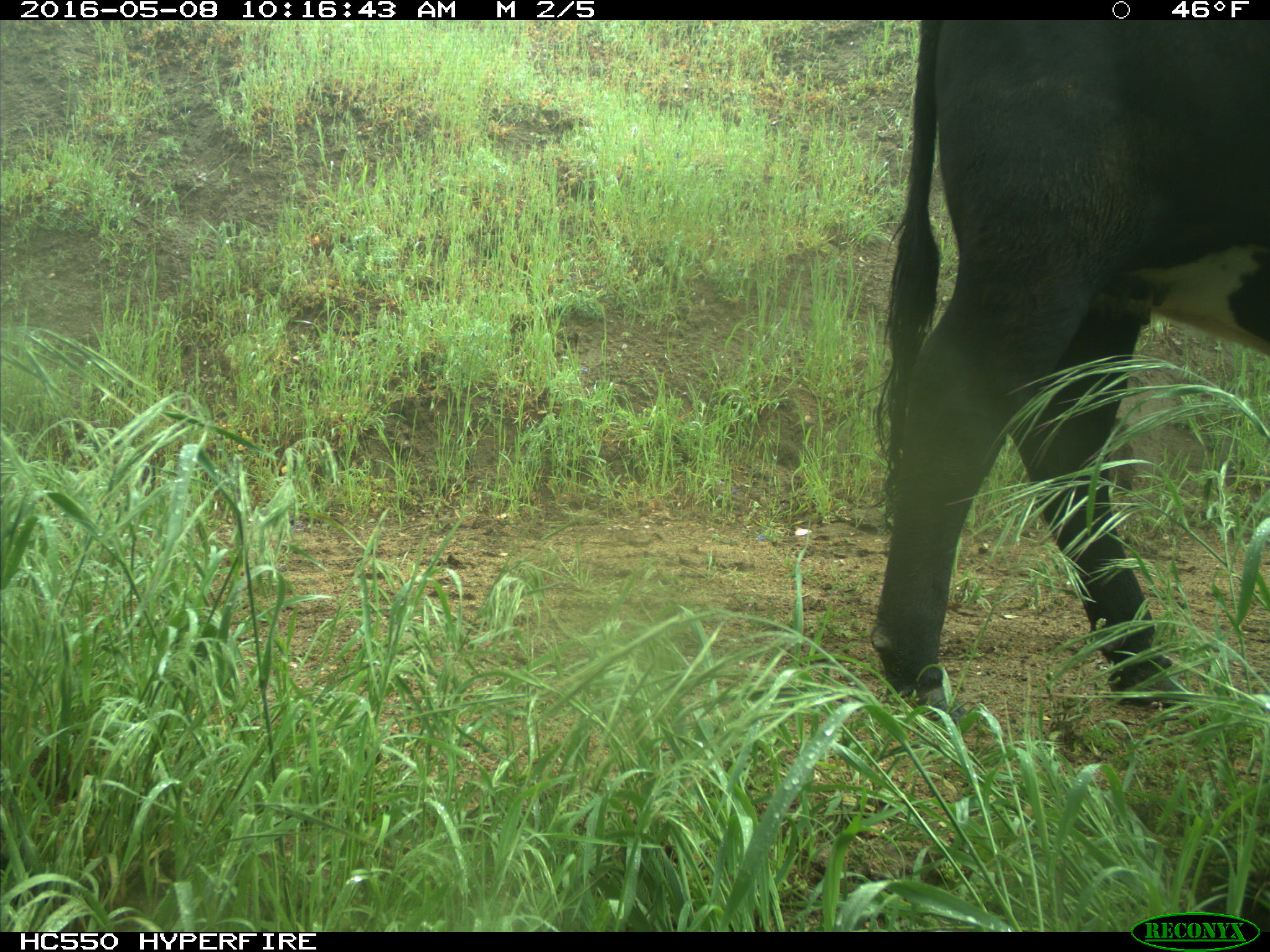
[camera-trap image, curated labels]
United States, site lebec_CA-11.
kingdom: Animalia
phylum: Chordata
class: Mammalia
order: Artiodactyla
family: Bovidae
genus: Bos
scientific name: Bos taurus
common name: domestic cow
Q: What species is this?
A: Bos taurus (domestic cow).